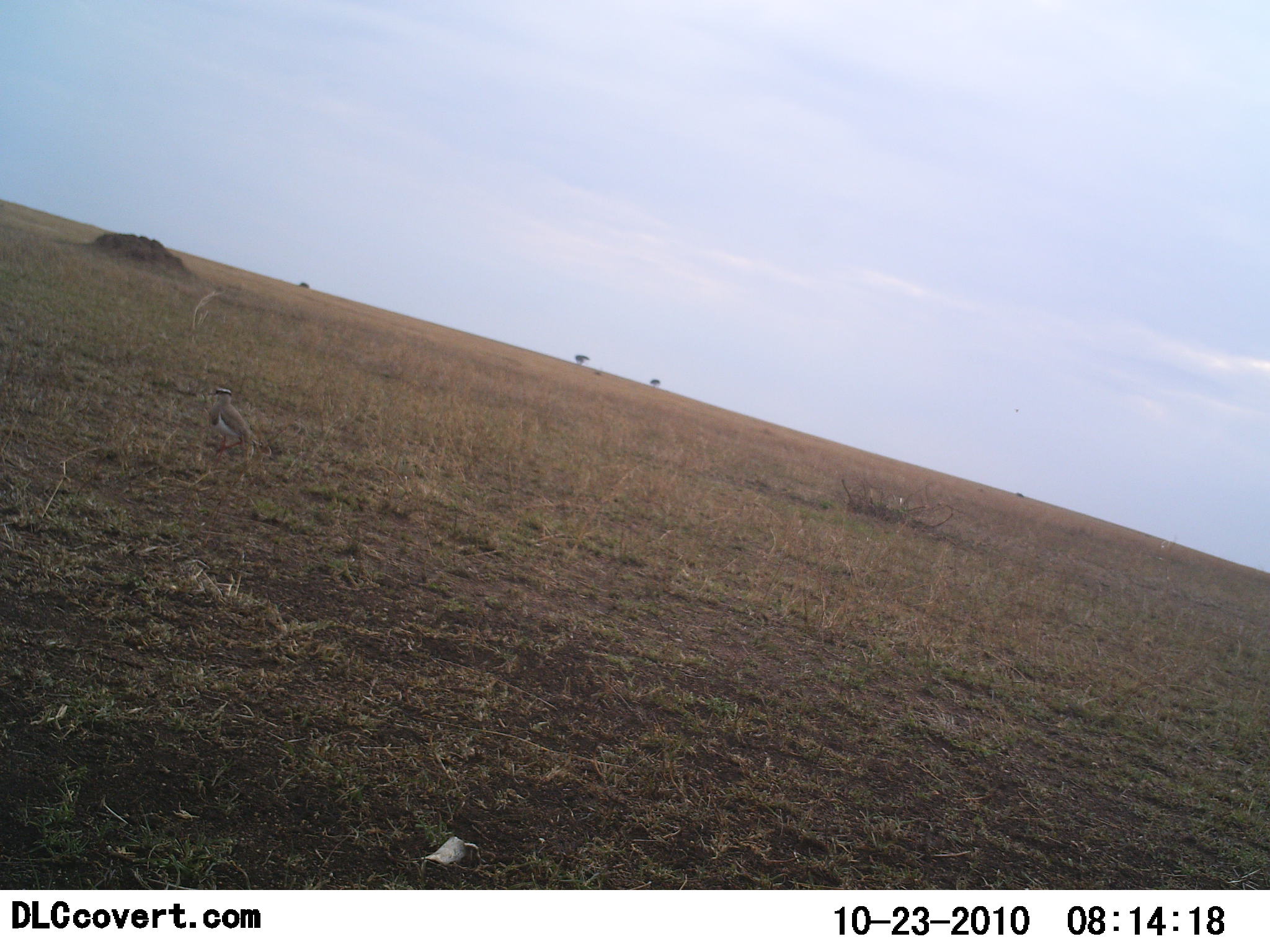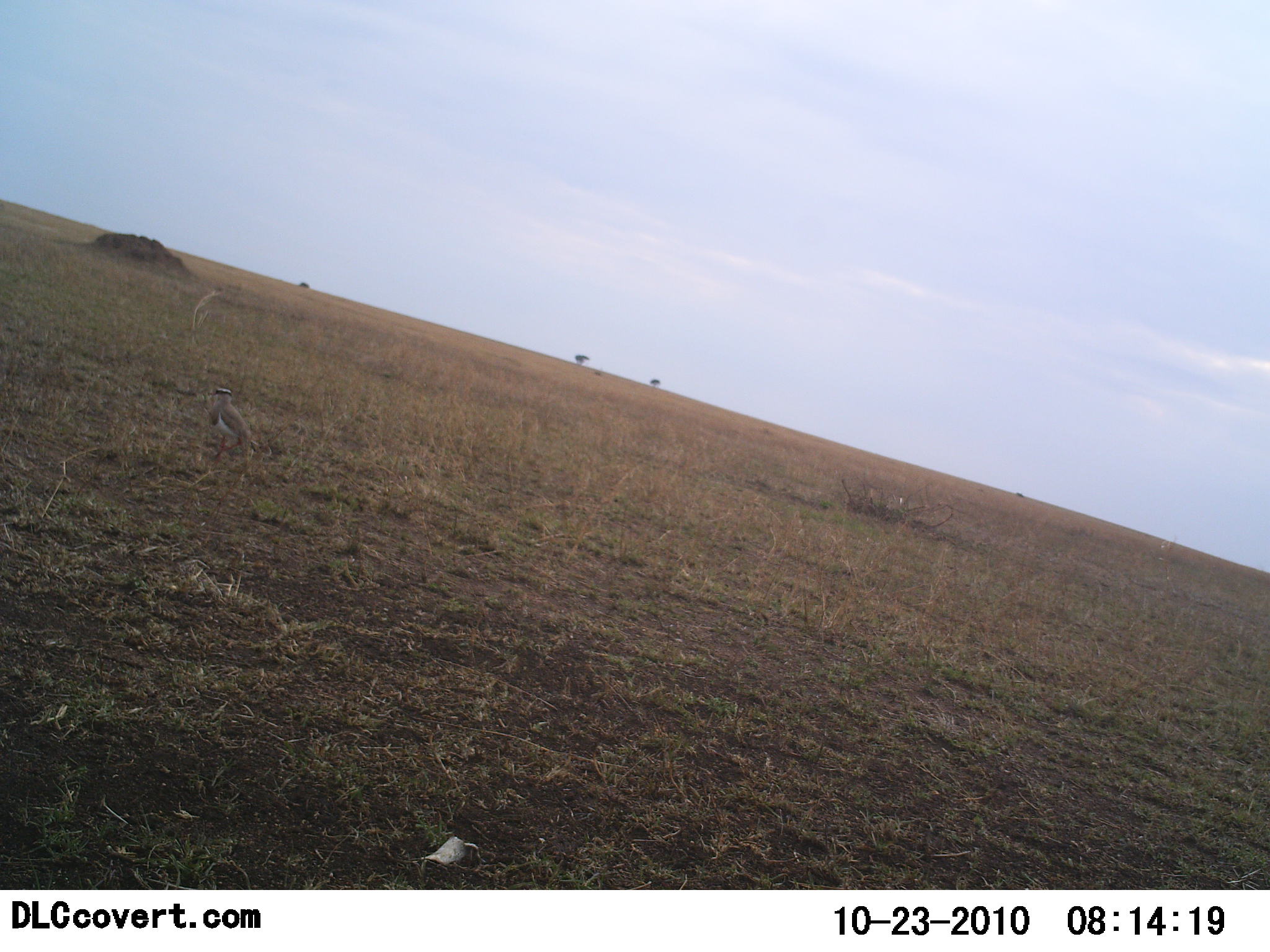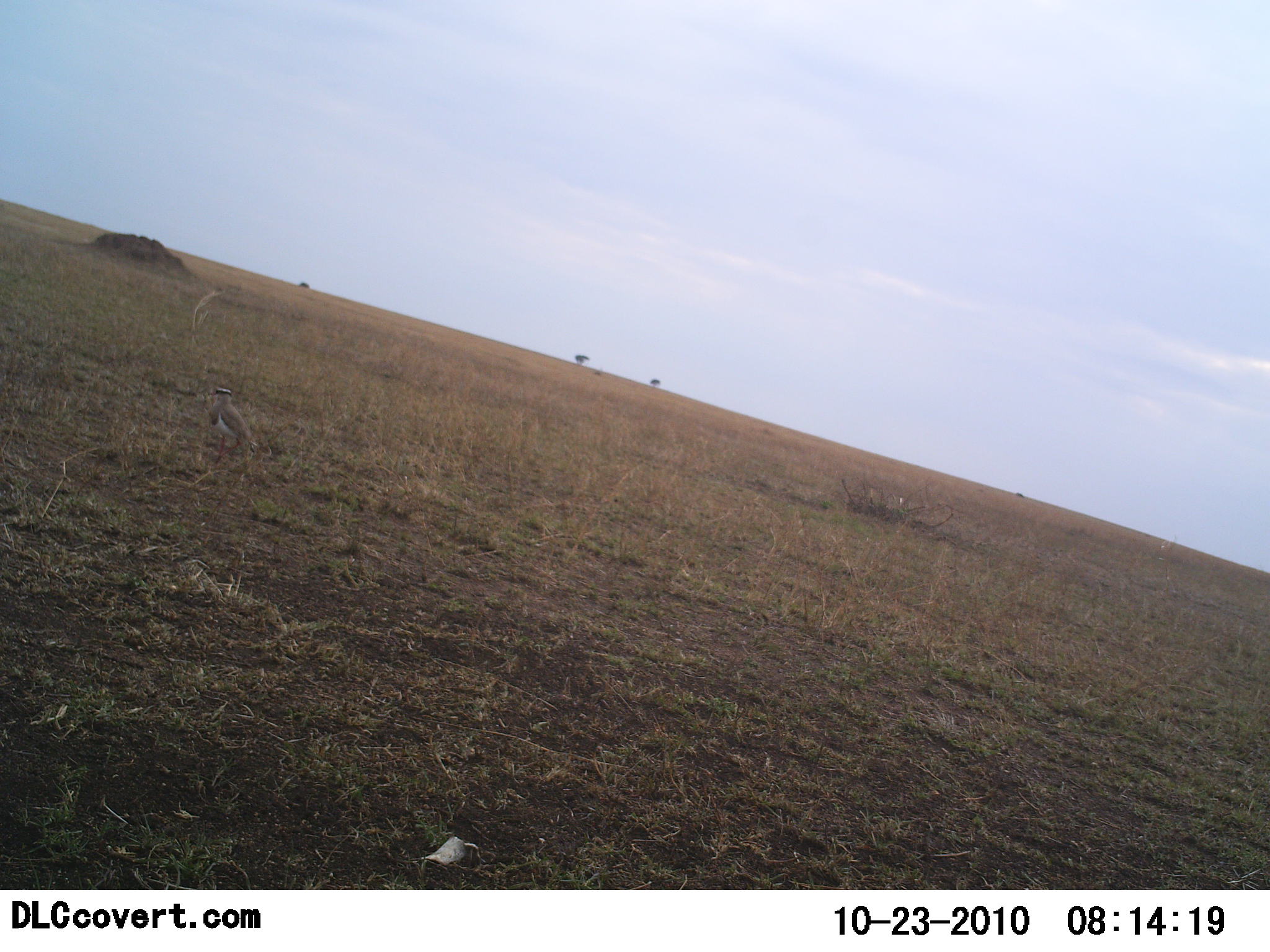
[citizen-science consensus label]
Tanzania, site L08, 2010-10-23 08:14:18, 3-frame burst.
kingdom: Animalia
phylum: Chordata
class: Aves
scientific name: Aves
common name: bird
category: otherbird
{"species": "otherbird (bird) (Aves)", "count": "1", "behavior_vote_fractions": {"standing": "77%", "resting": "8%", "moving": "15%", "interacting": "0%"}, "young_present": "0%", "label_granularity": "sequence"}